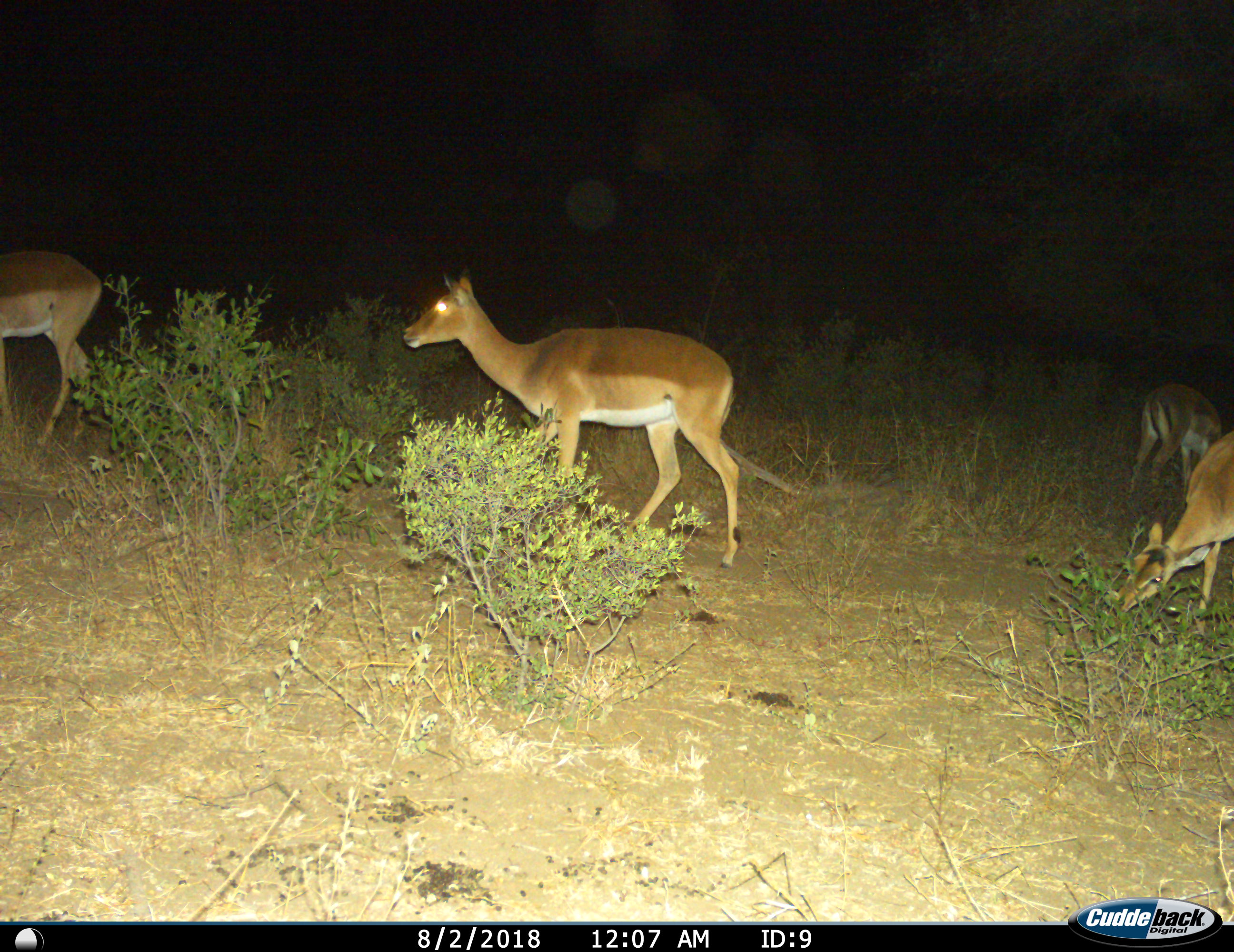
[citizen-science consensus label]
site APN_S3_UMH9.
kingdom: Animalia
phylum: Chordata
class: Mammalia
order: Artiodactyla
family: Bovidae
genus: Aepyceros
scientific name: Aepyceros melampus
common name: impala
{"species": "impala (Aepyceros melampus)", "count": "4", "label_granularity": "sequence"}